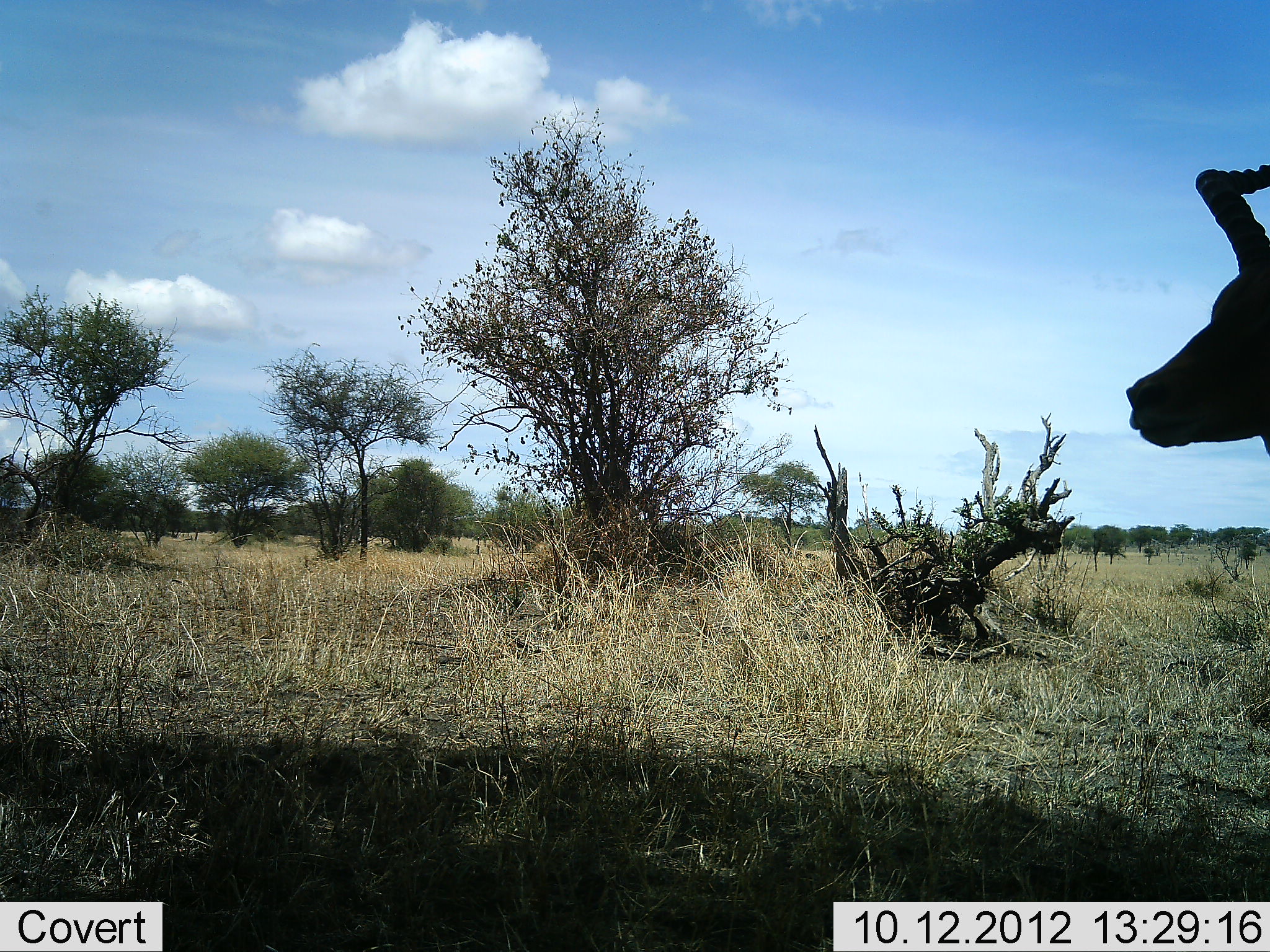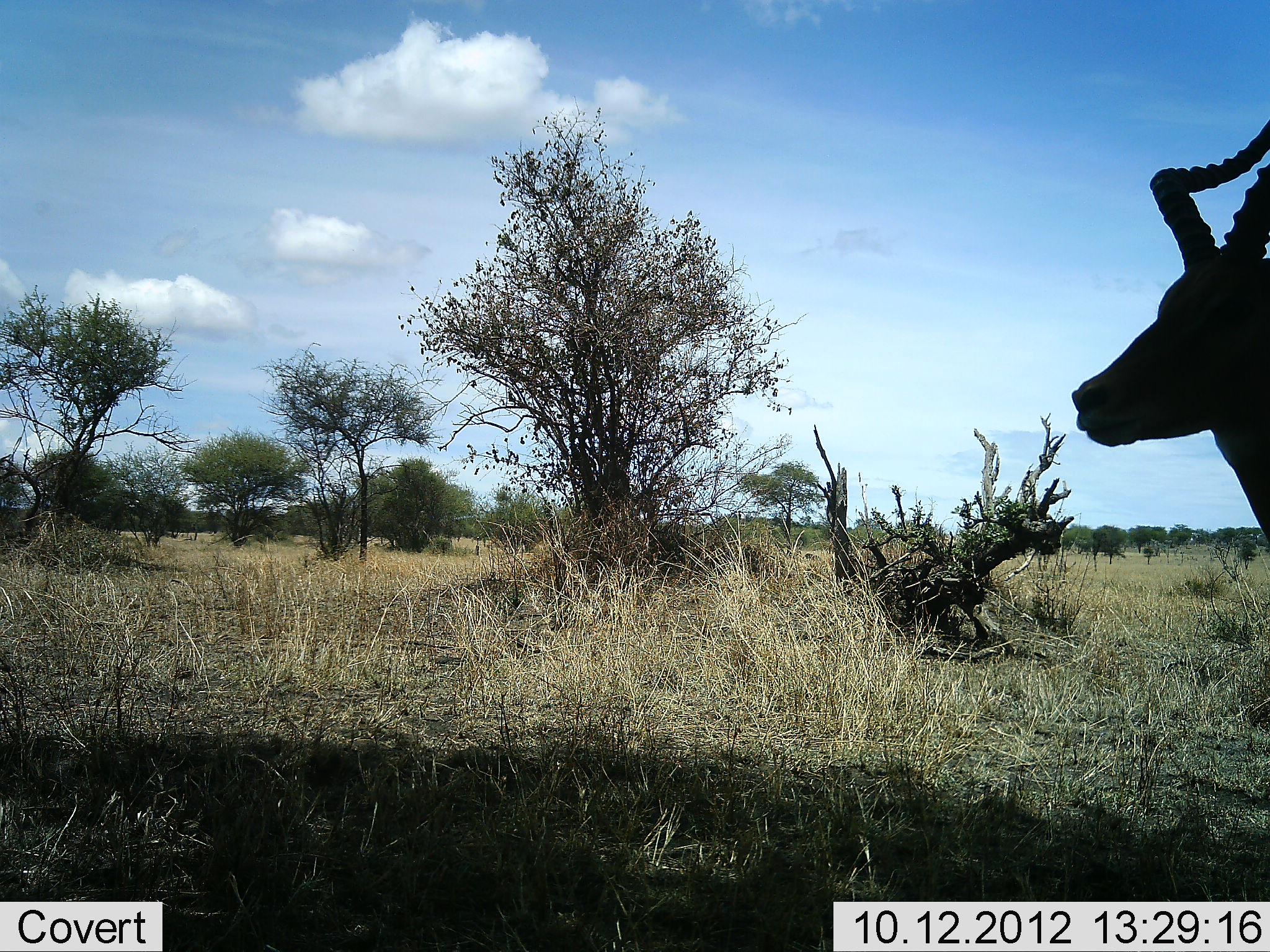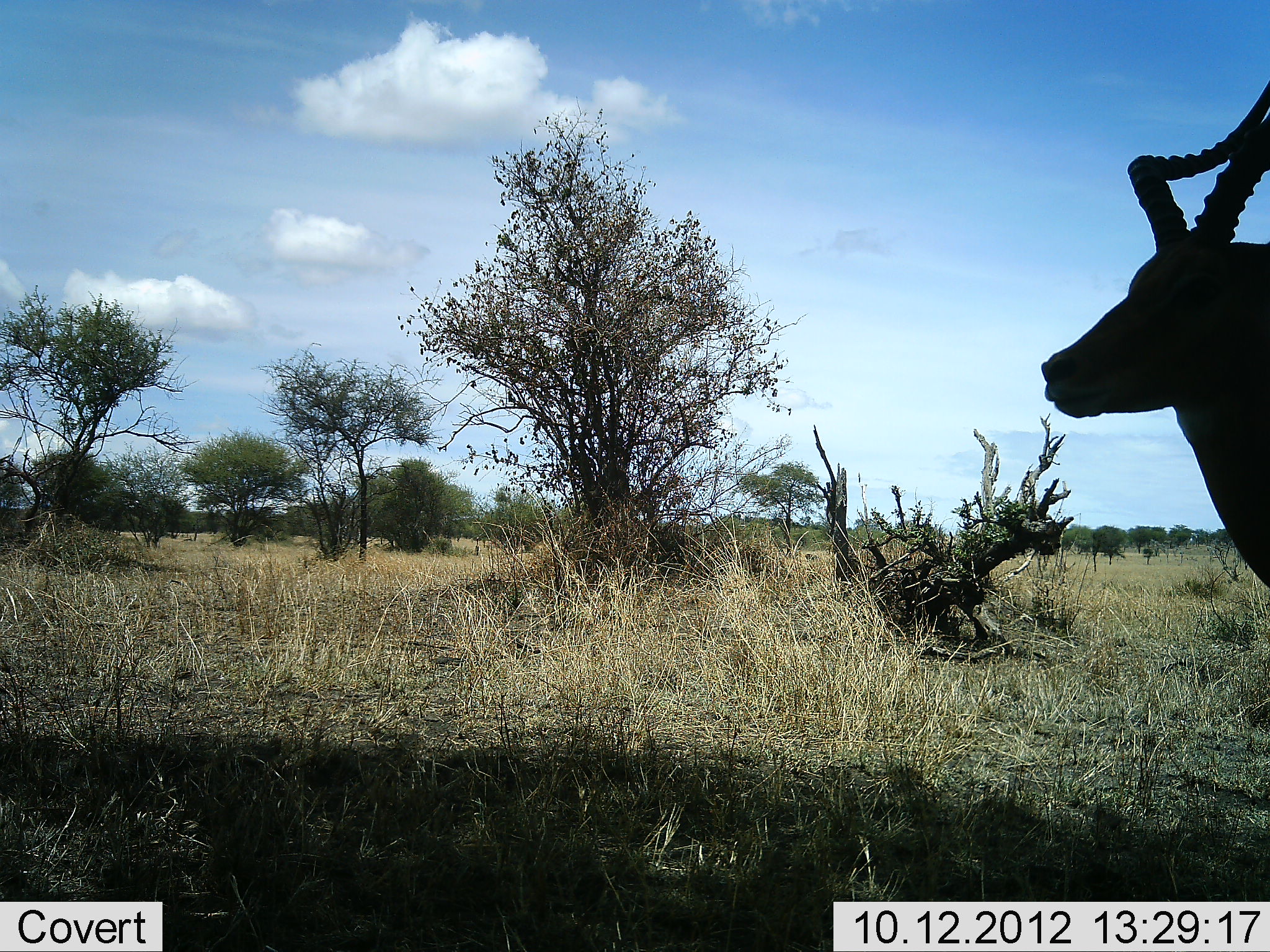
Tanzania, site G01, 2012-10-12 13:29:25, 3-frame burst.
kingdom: Animalia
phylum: Chordata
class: Mammalia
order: Artiodactyla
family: Bovidae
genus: Aepyceros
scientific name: Aepyceros melampus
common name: impala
Impala (Aepyceros melampus), count 1. Behavior (volunteer vote fractions): standing 50%, resting 0%, moving 50%, interacting 0%. Young present (vote fraction): 0%. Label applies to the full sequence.